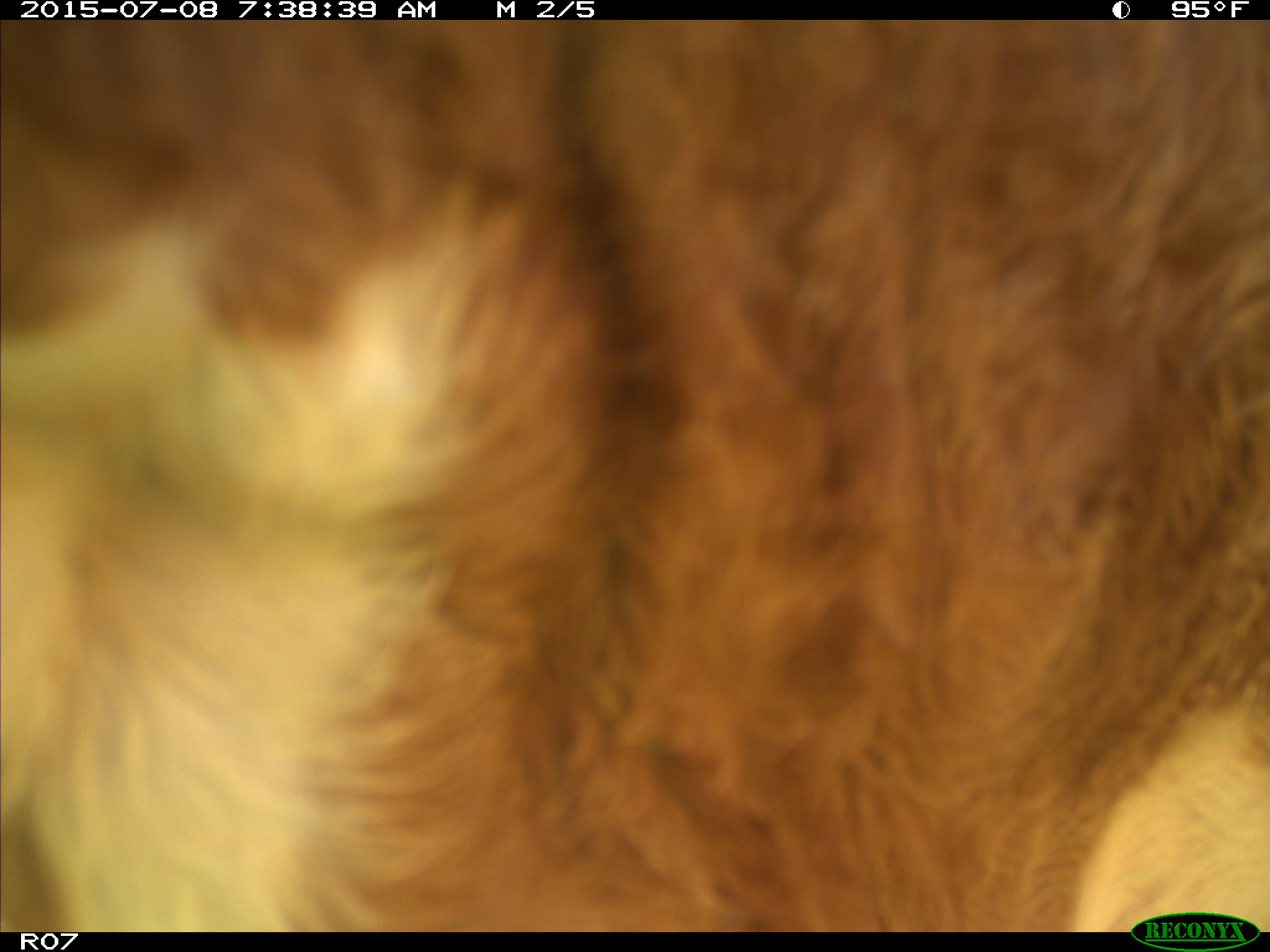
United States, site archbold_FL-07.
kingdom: Animalia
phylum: Chordata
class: Mammalia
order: Artiodactyla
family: Bovidae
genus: Bos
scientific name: Bos taurus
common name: domestic cow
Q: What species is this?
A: Bos taurus (domestic cow).